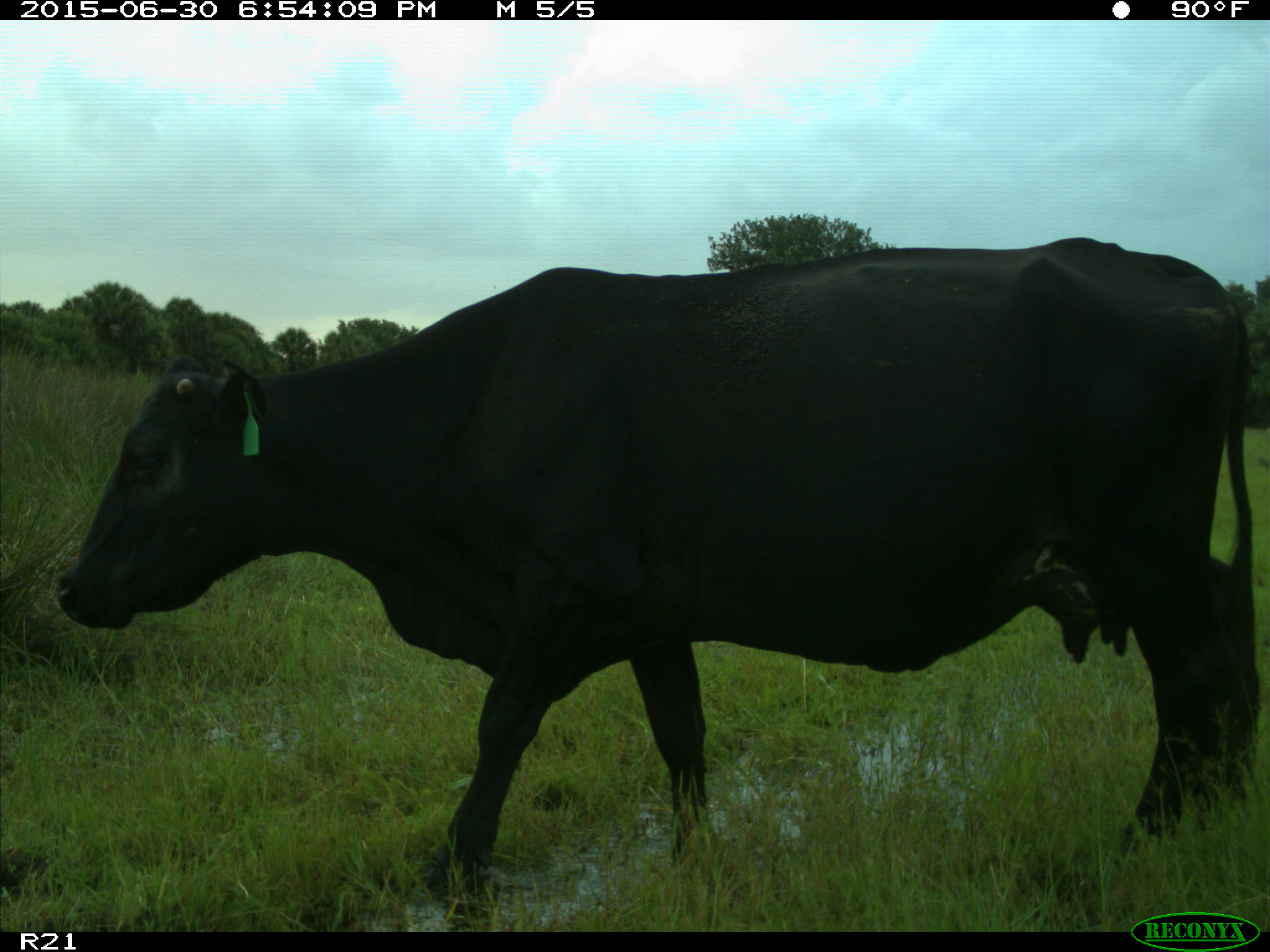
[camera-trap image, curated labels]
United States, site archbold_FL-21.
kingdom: Animalia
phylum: Chordata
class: Mammalia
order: Artiodactyla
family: Bovidae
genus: Bos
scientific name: Bos taurus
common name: domestic cow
Bos taurus (domestic cow).